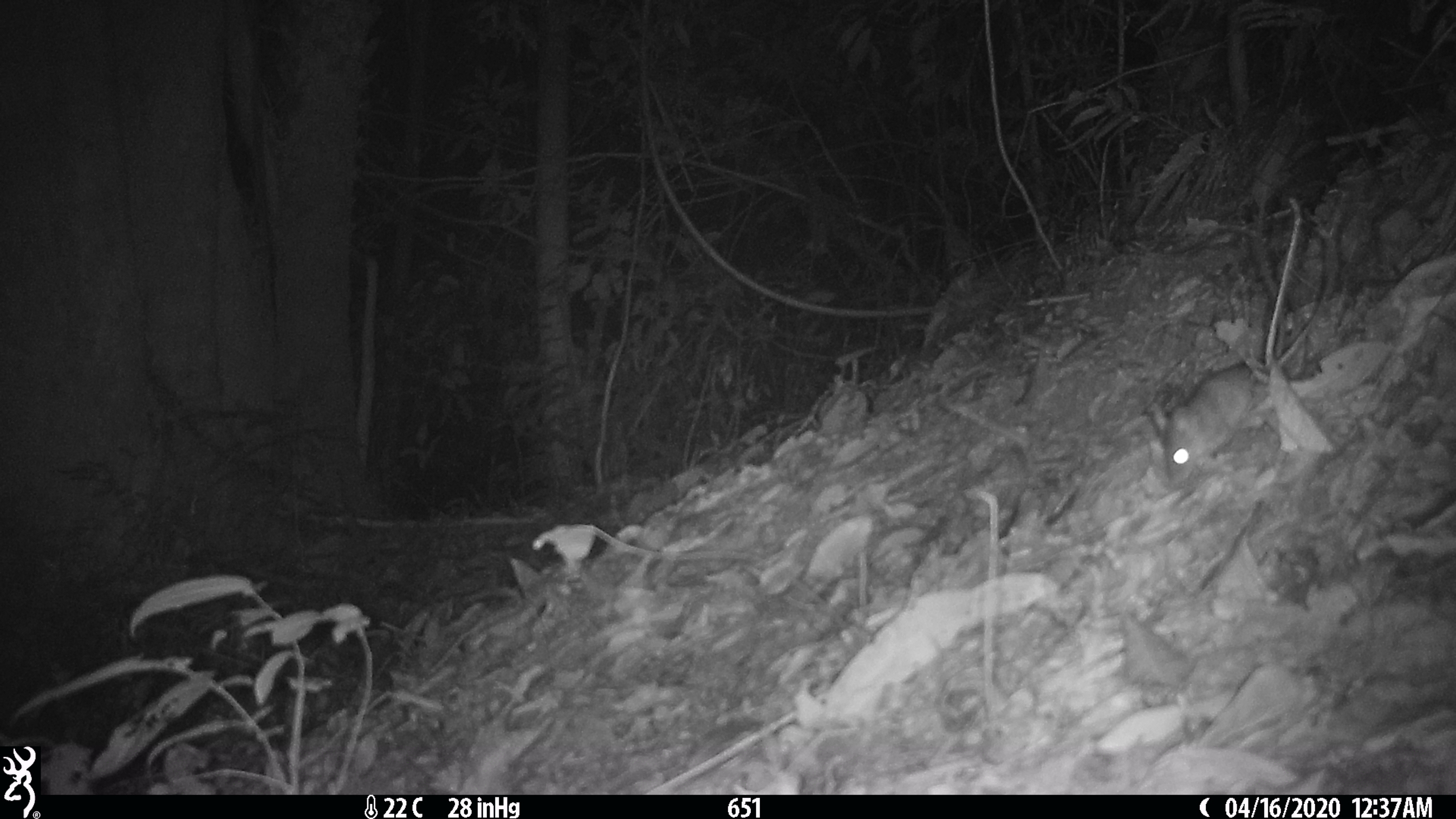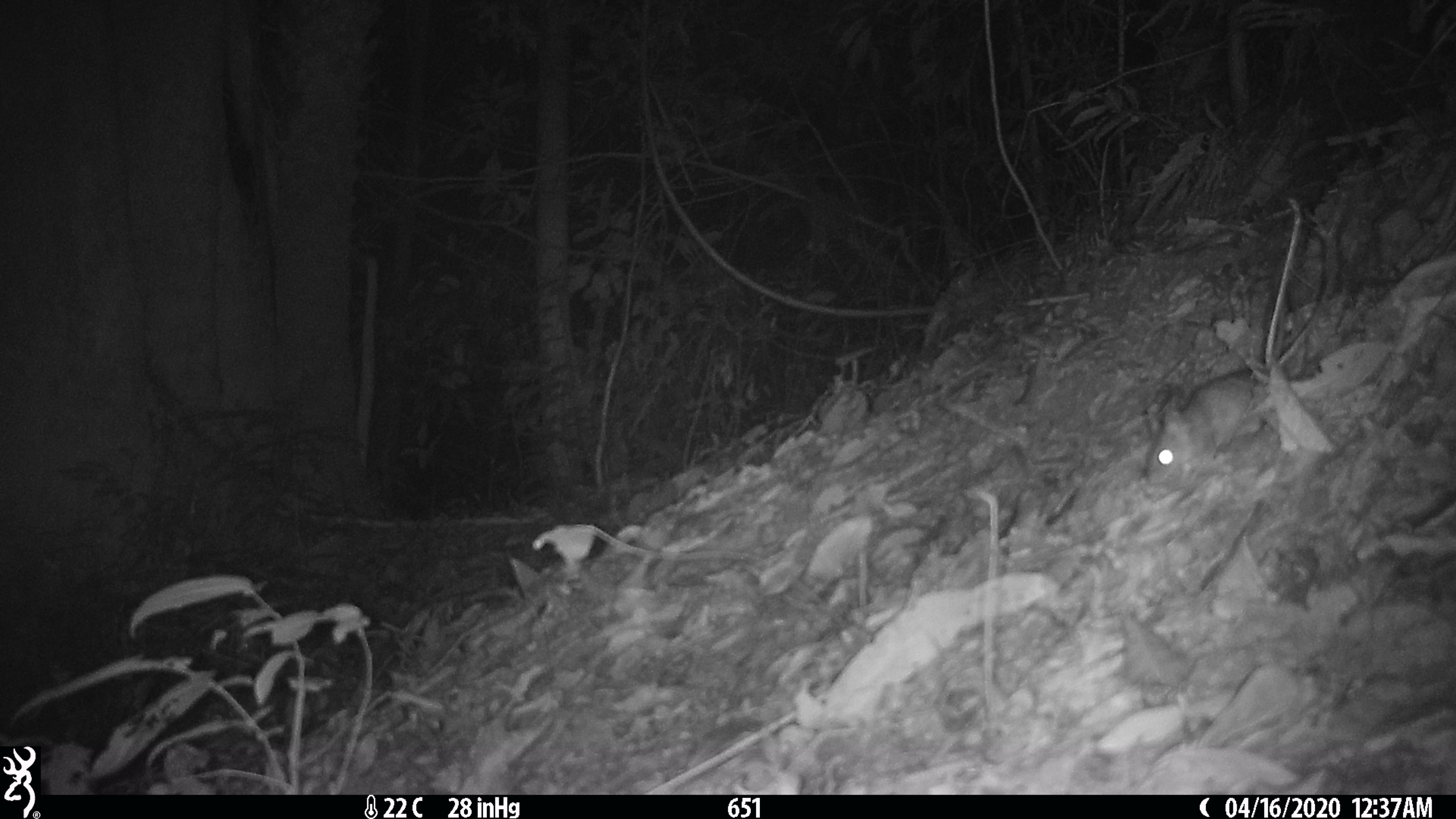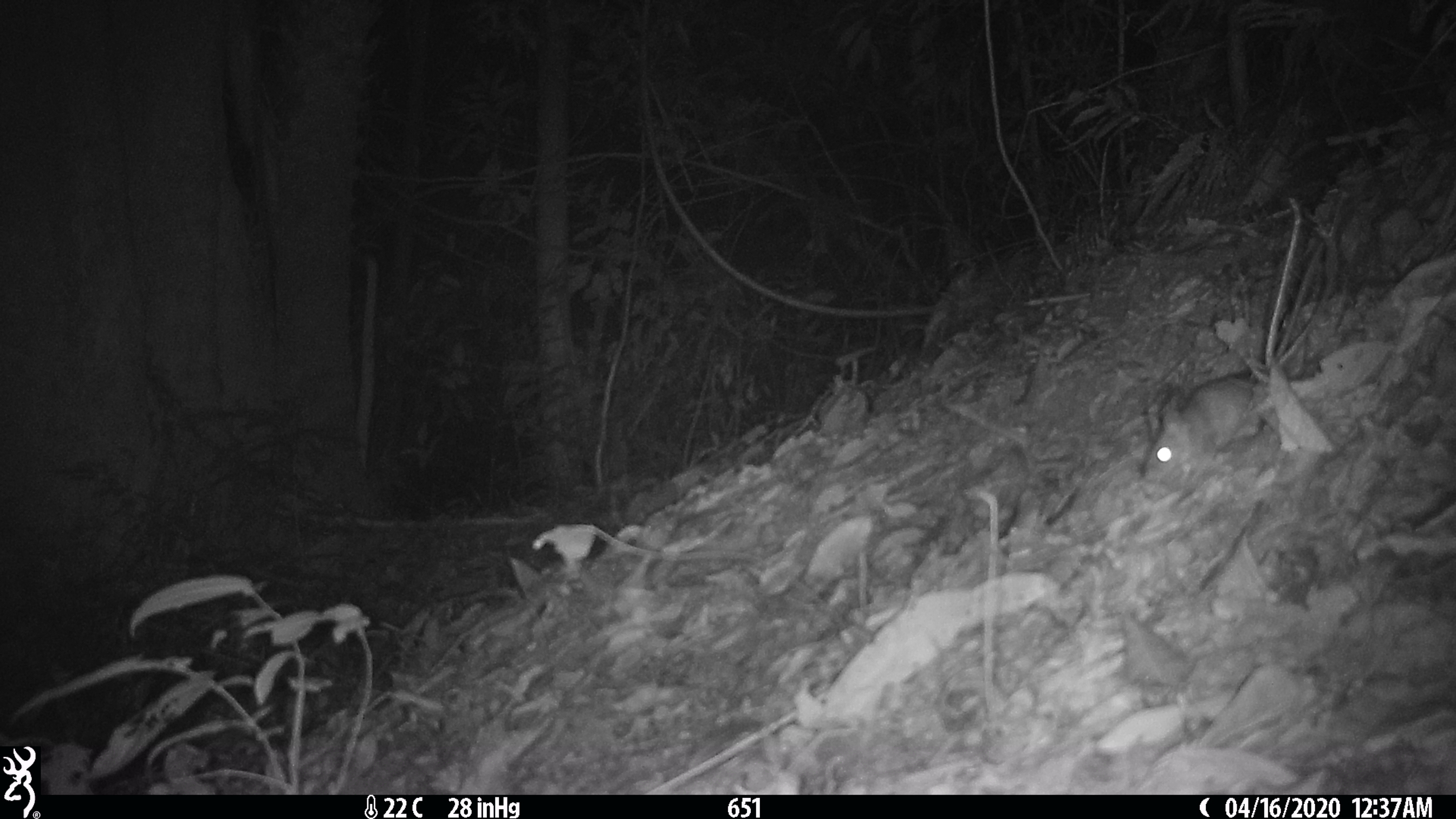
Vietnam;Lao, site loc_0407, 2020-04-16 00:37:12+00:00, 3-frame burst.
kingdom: Animalia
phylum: Chordata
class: Mammalia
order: Rodentia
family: Muridae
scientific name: Muridae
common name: old-world mice and rats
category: unidentified murid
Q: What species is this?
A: Unidentified murid (old-world mice and rats) (Muridae).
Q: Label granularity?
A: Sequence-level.